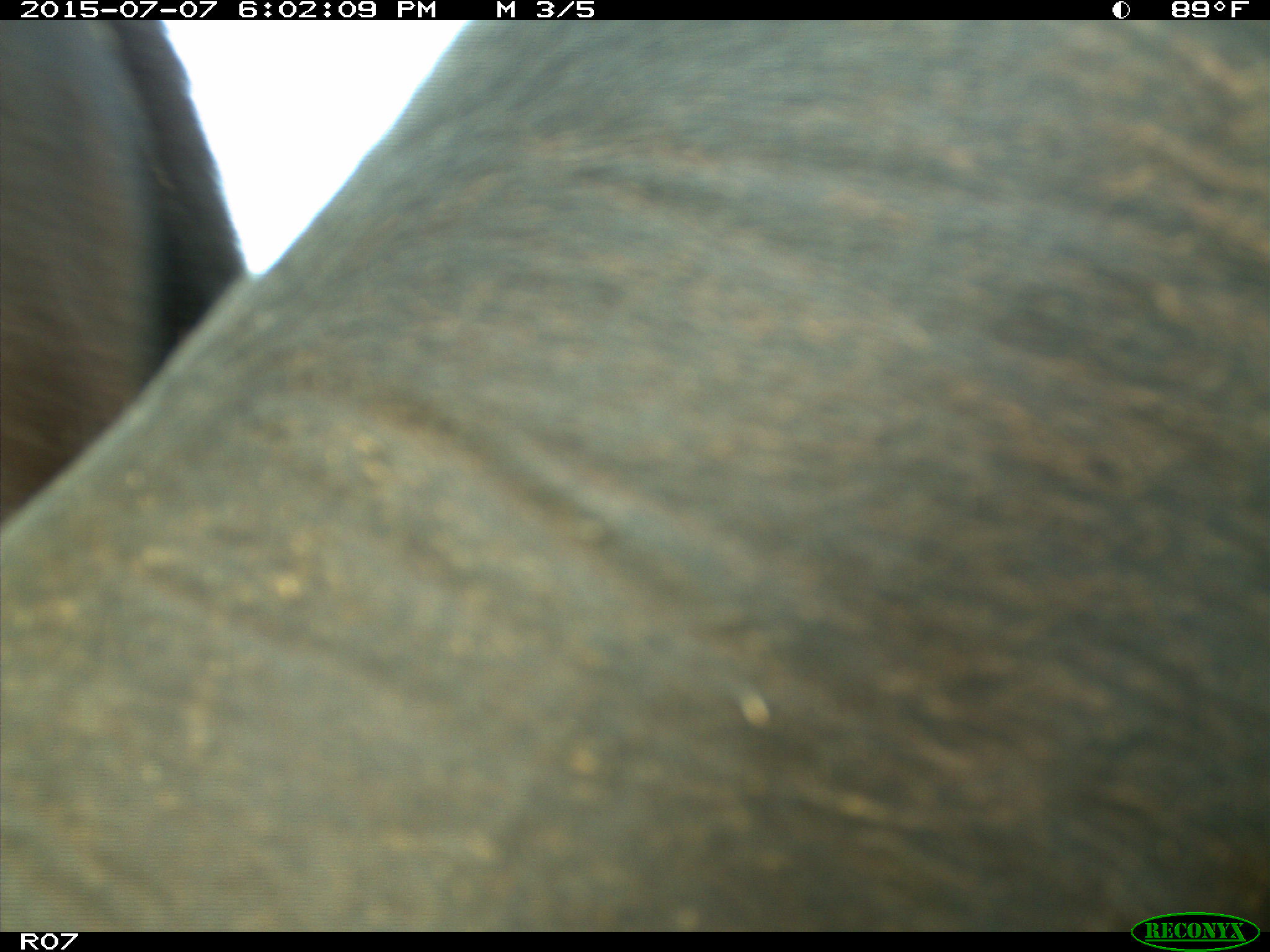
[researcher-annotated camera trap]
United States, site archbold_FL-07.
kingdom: Animalia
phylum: Chordata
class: Mammalia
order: Artiodactyla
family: Bovidae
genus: Bos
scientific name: Bos taurus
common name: domestic cow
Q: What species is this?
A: Bos taurus (domestic cow).